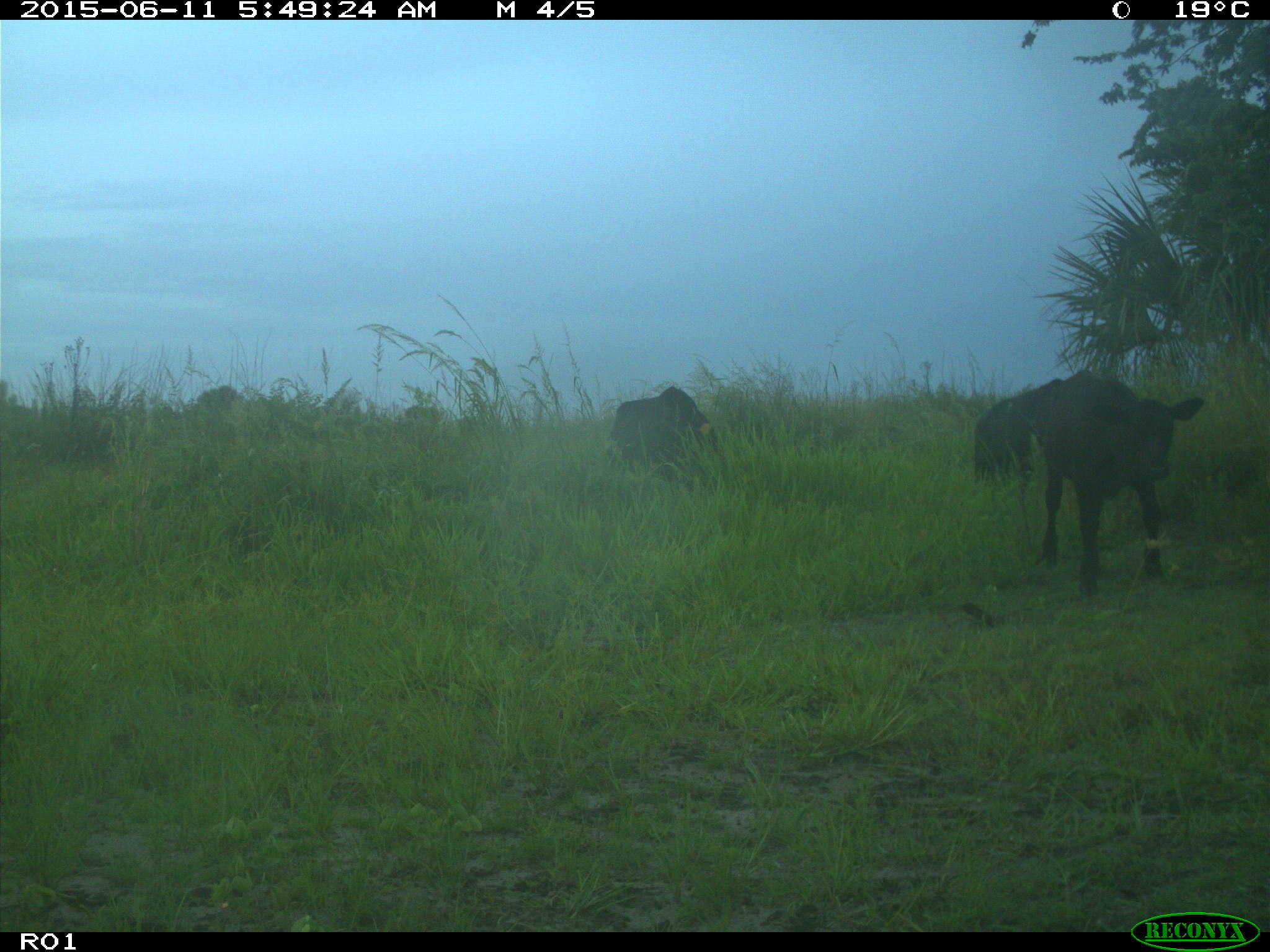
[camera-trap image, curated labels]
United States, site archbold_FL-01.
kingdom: Animalia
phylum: Chordata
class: Mammalia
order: Artiodactyla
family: Bovidae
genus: Bos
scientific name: Bos taurus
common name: domestic cow